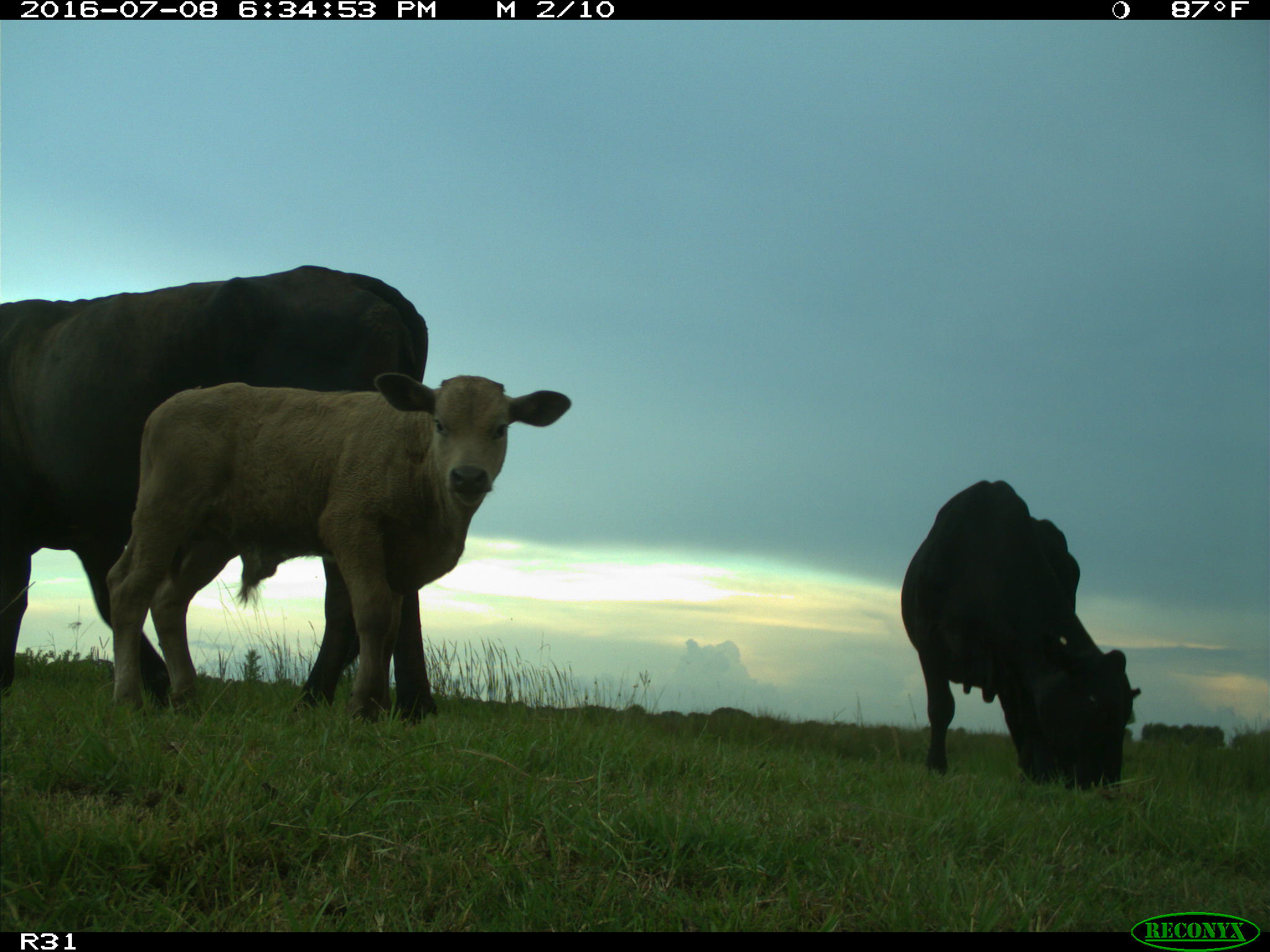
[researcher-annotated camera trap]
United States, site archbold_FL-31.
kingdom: Animalia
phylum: Chordata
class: Mammalia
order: Artiodactyla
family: Bovidae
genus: Bos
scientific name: Bos taurus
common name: domestic cow